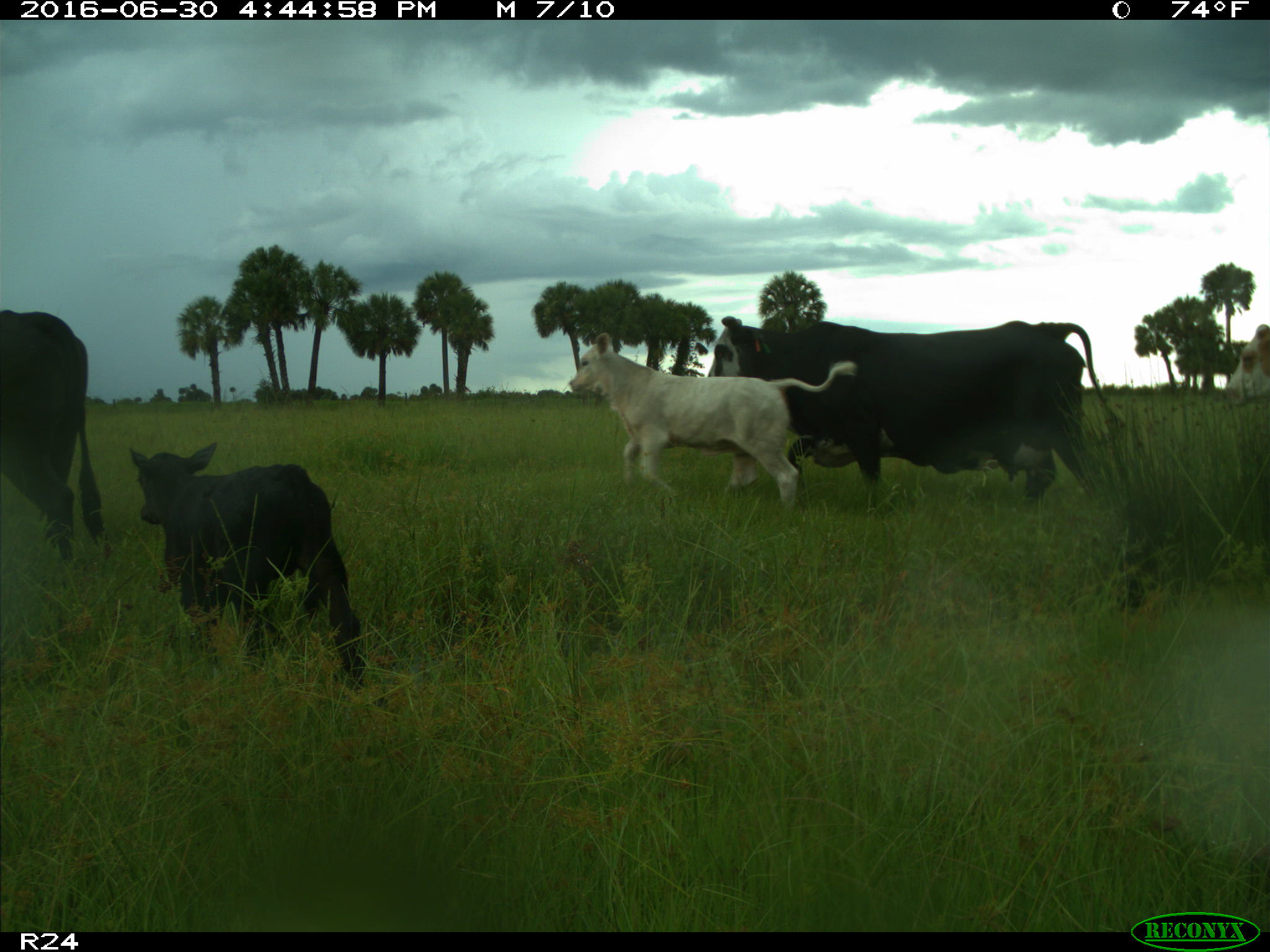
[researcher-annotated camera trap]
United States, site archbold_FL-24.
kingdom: Animalia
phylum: Chordata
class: Mammalia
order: Artiodactyla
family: Bovidae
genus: Bos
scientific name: Bos taurus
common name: domestic cow